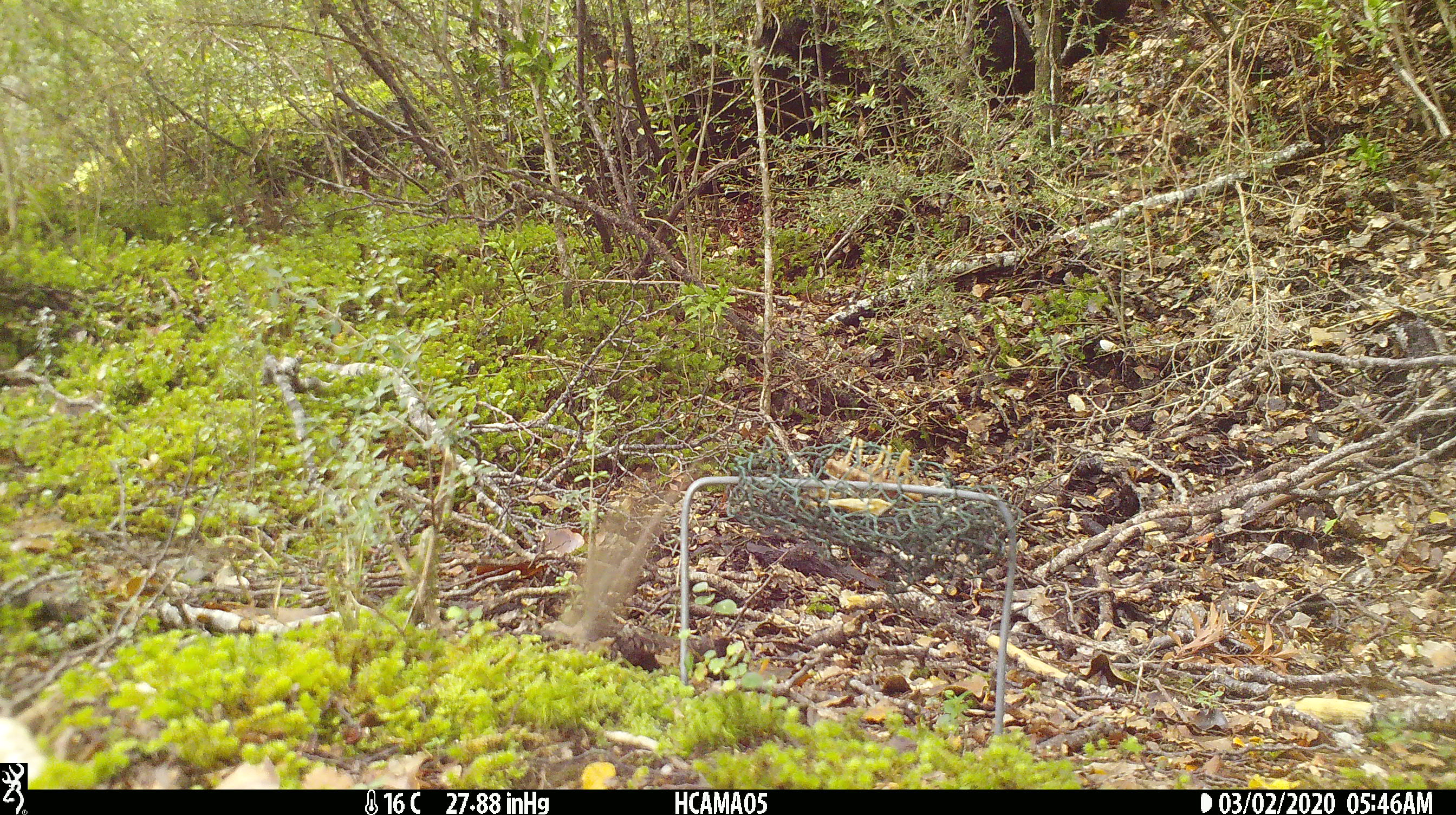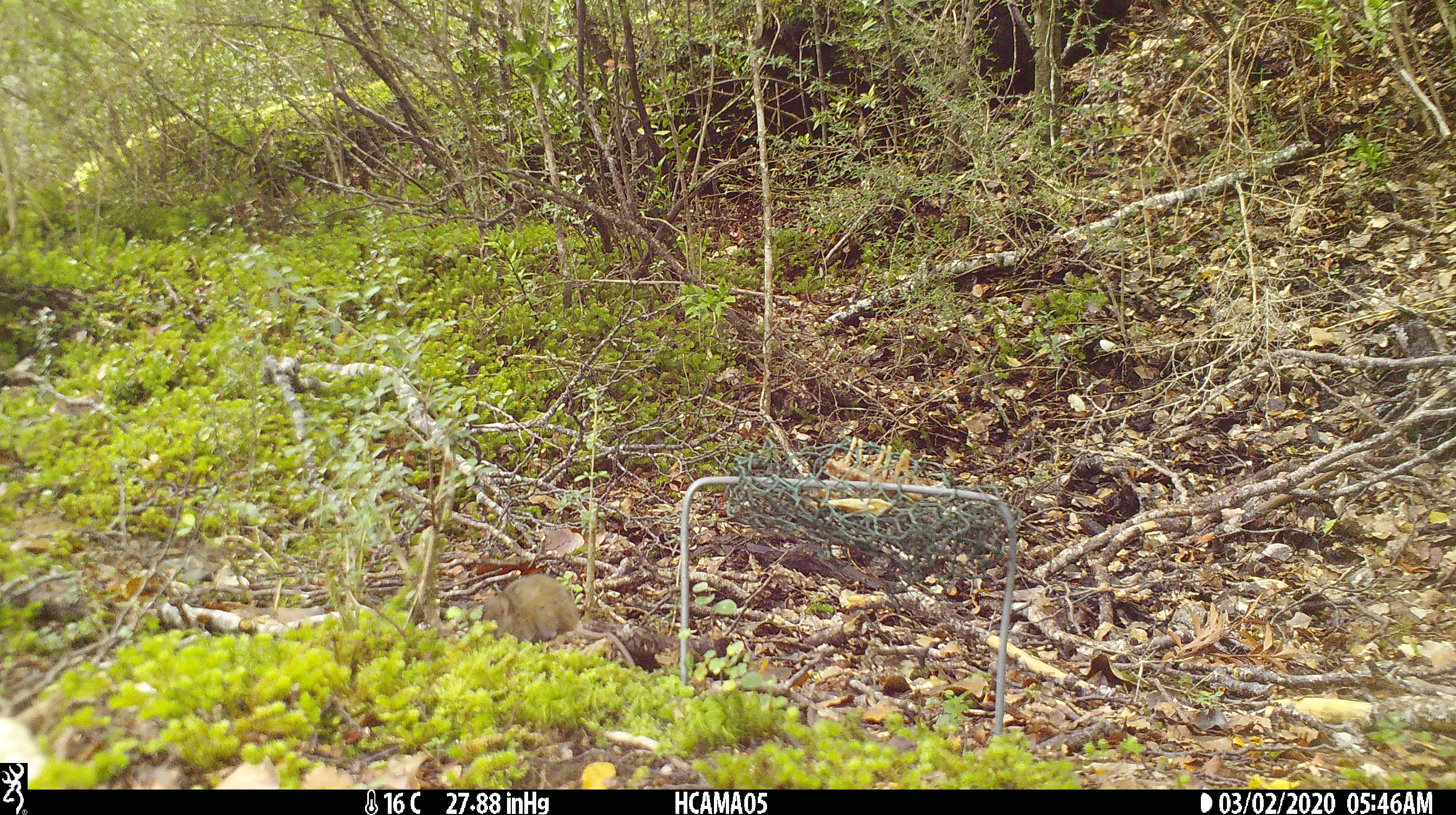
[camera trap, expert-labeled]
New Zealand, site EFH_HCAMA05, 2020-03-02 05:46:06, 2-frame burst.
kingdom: Animalia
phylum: Chordata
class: Mammalia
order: Rodentia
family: Muridae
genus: Mus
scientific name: Mus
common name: mouse